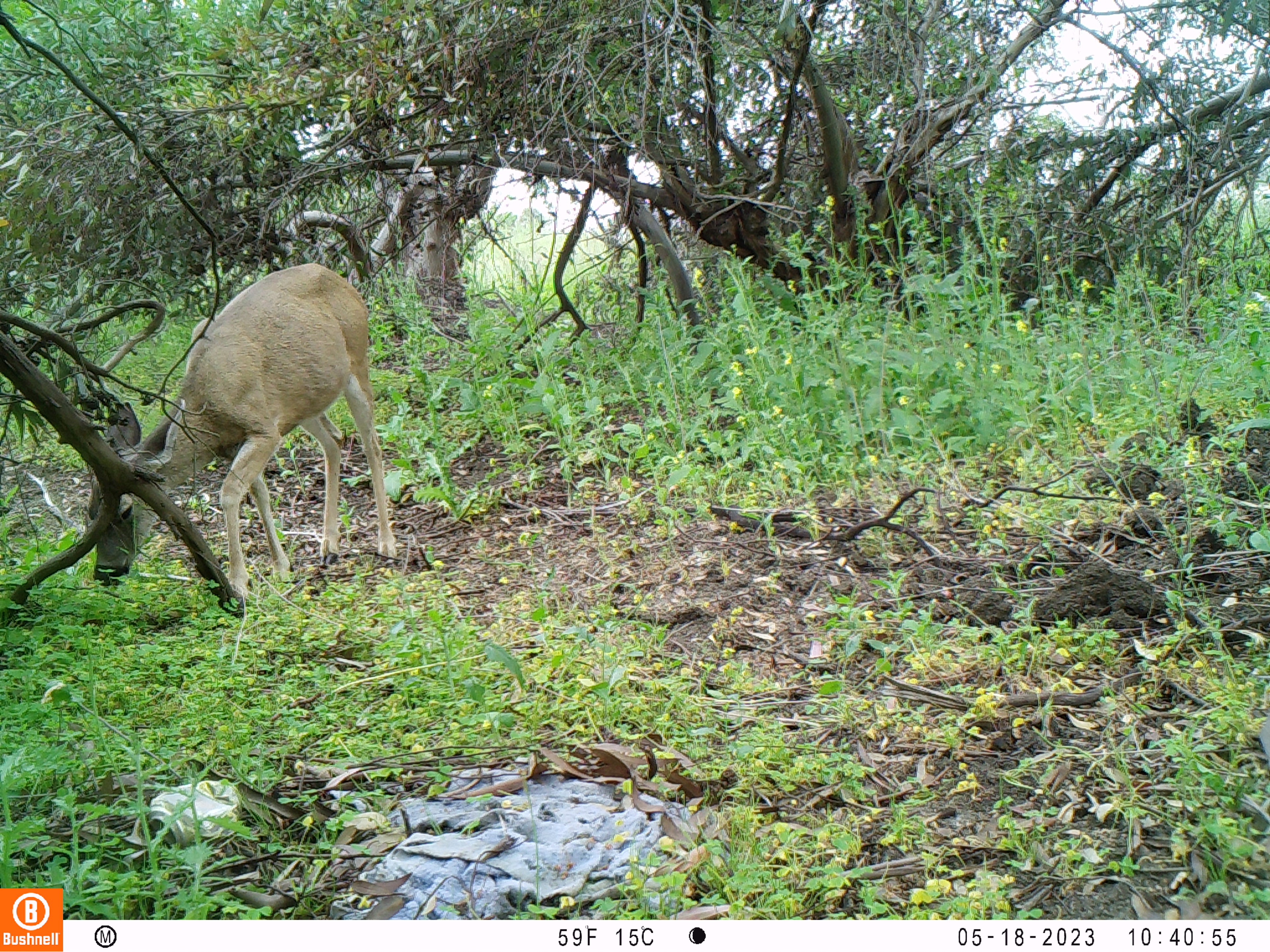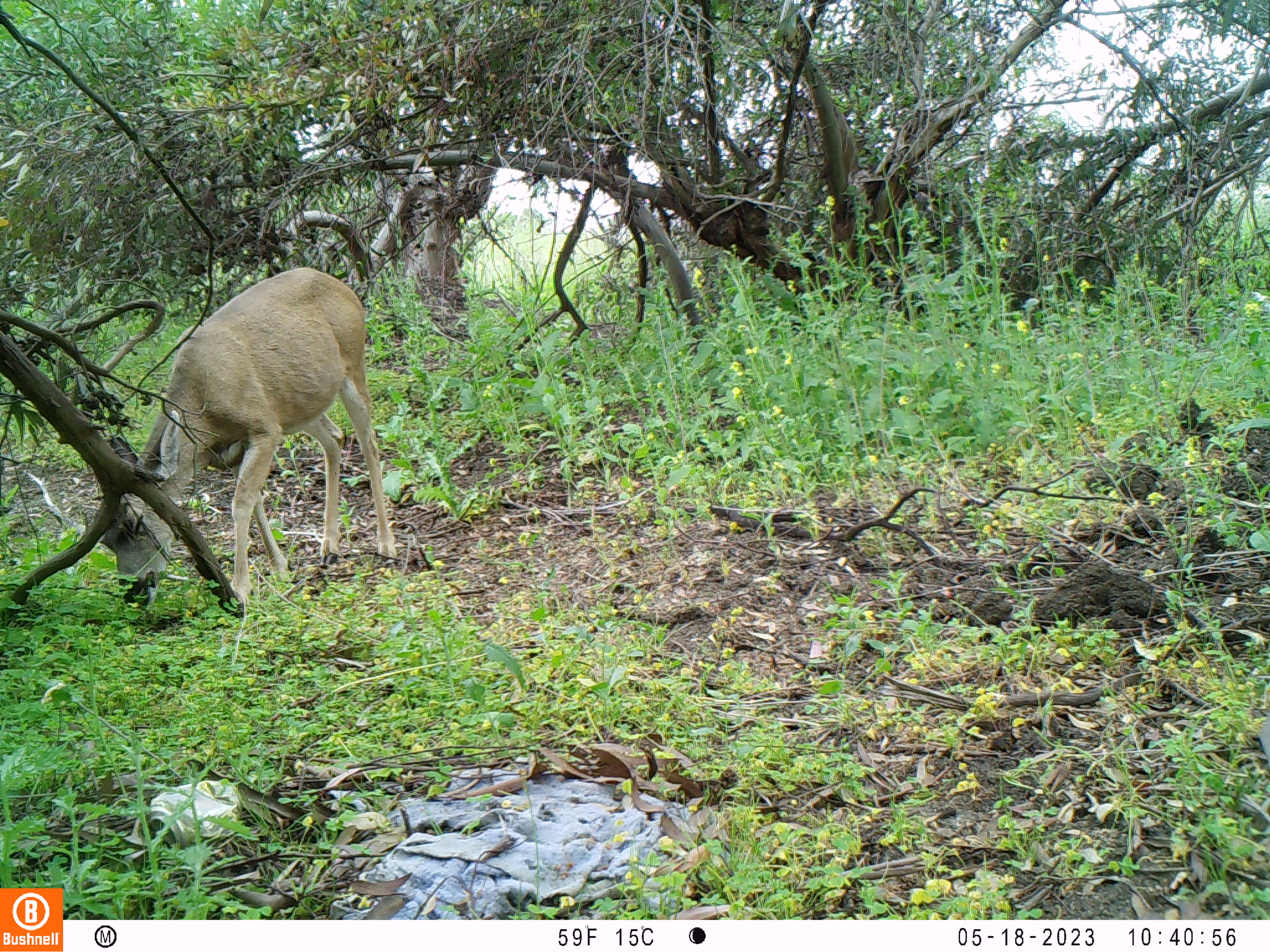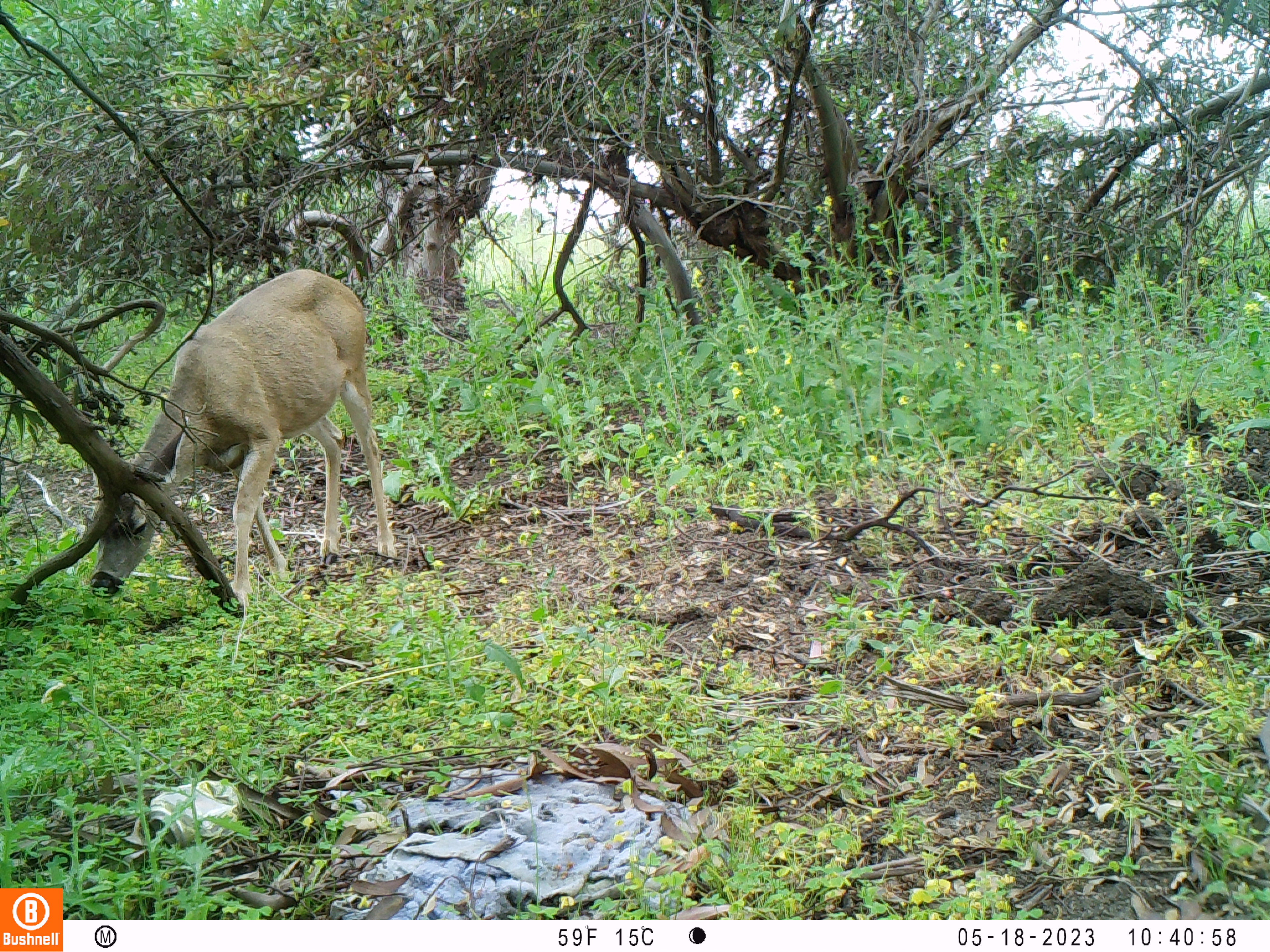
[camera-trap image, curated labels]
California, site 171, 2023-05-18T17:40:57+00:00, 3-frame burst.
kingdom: Animalia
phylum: Chordata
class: Mammalia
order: Artiodactyla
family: Cervidae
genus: Odocoileus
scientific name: Odocoileus hemionus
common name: mule deer